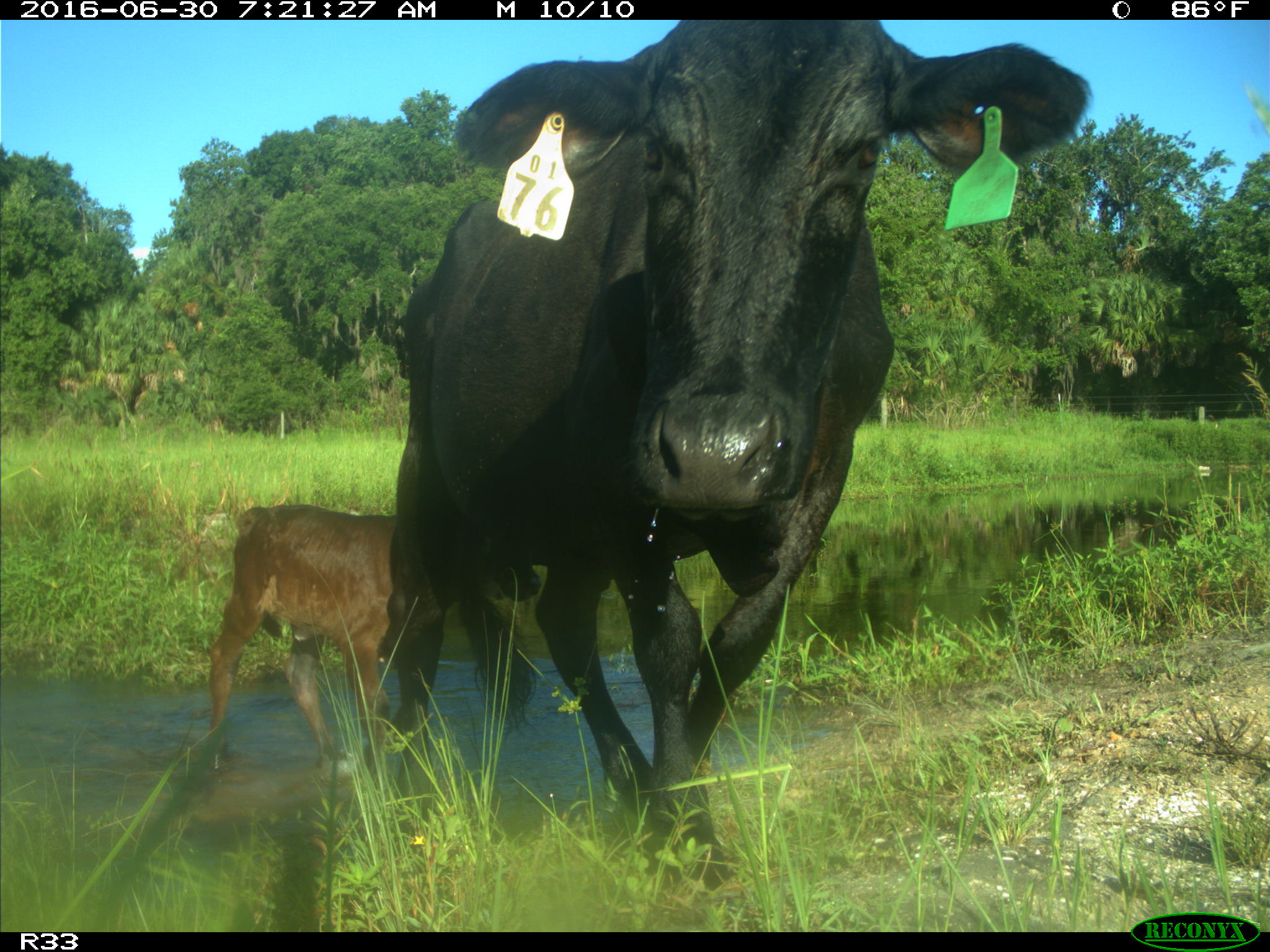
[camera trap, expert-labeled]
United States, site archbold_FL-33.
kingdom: Animalia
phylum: Chordata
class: Mammalia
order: Artiodactyla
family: Bovidae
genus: Bos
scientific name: Bos taurus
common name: domestic cow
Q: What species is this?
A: Bos taurus (domestic cow).